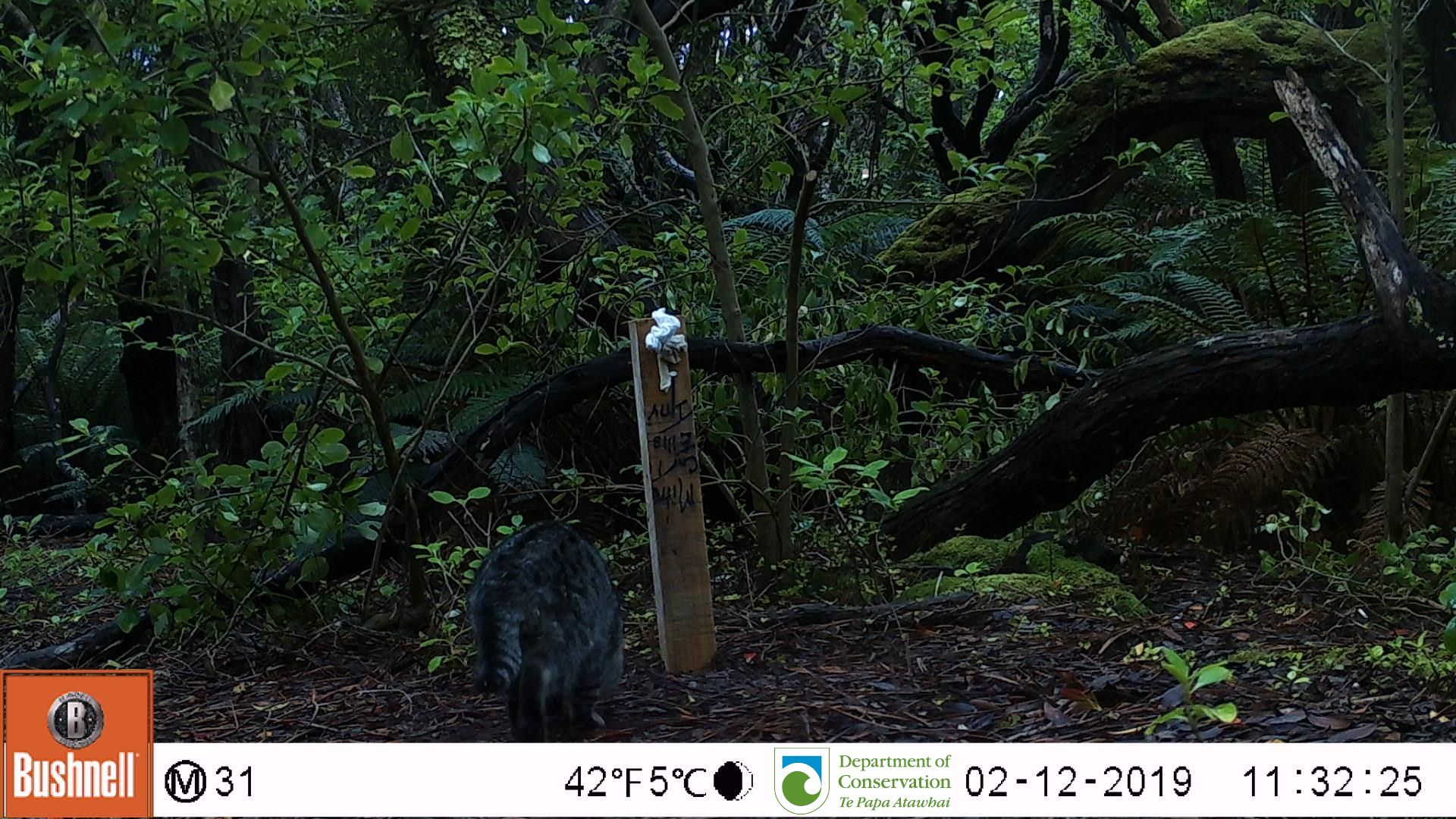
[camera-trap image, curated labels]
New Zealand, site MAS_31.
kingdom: Animalia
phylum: Chordata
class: Mammalia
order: Carnivora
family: Felidae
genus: Felis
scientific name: Felis catus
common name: domestic cat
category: cat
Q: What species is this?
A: Cat (domestic cat) (Felis catus).